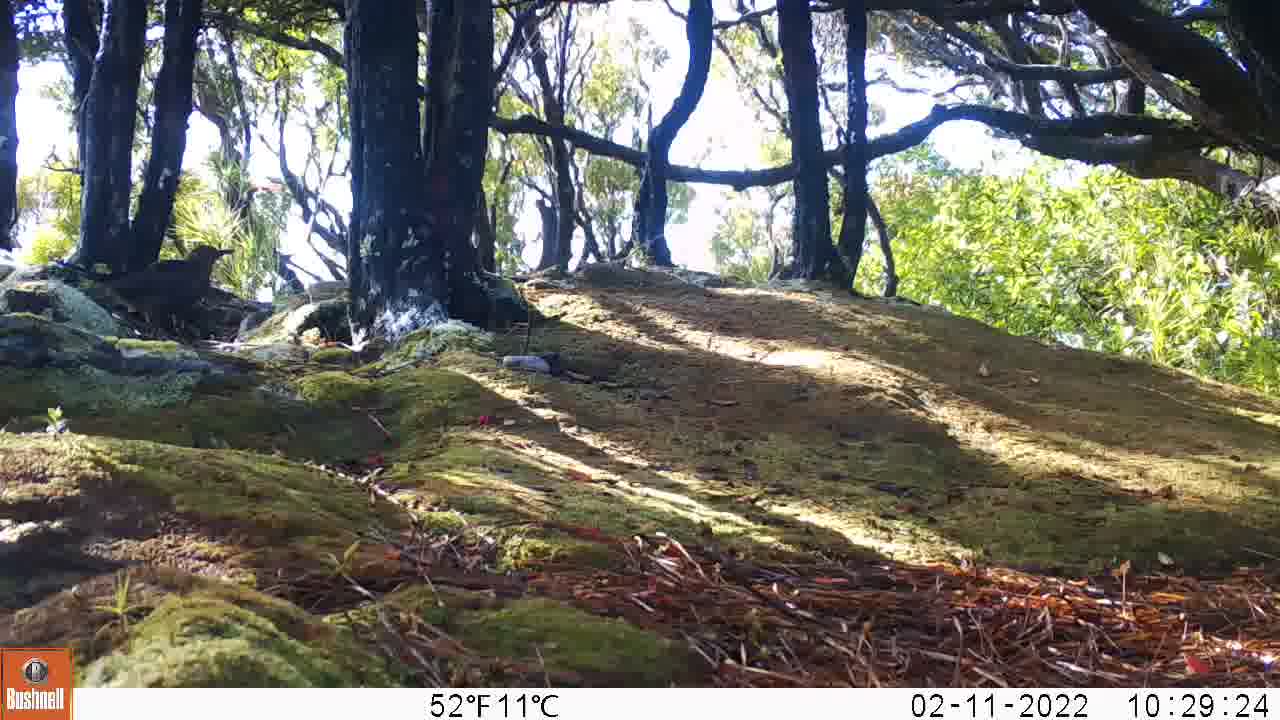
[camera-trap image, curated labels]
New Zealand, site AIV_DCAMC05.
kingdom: Animalia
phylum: Chordata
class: Aves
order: Passeriformes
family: Turdidae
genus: Turdus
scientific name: Turdus merula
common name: eurasian blackbird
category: blackbird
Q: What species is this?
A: Blackbird (eurasian blackbird) (Turdus merula).